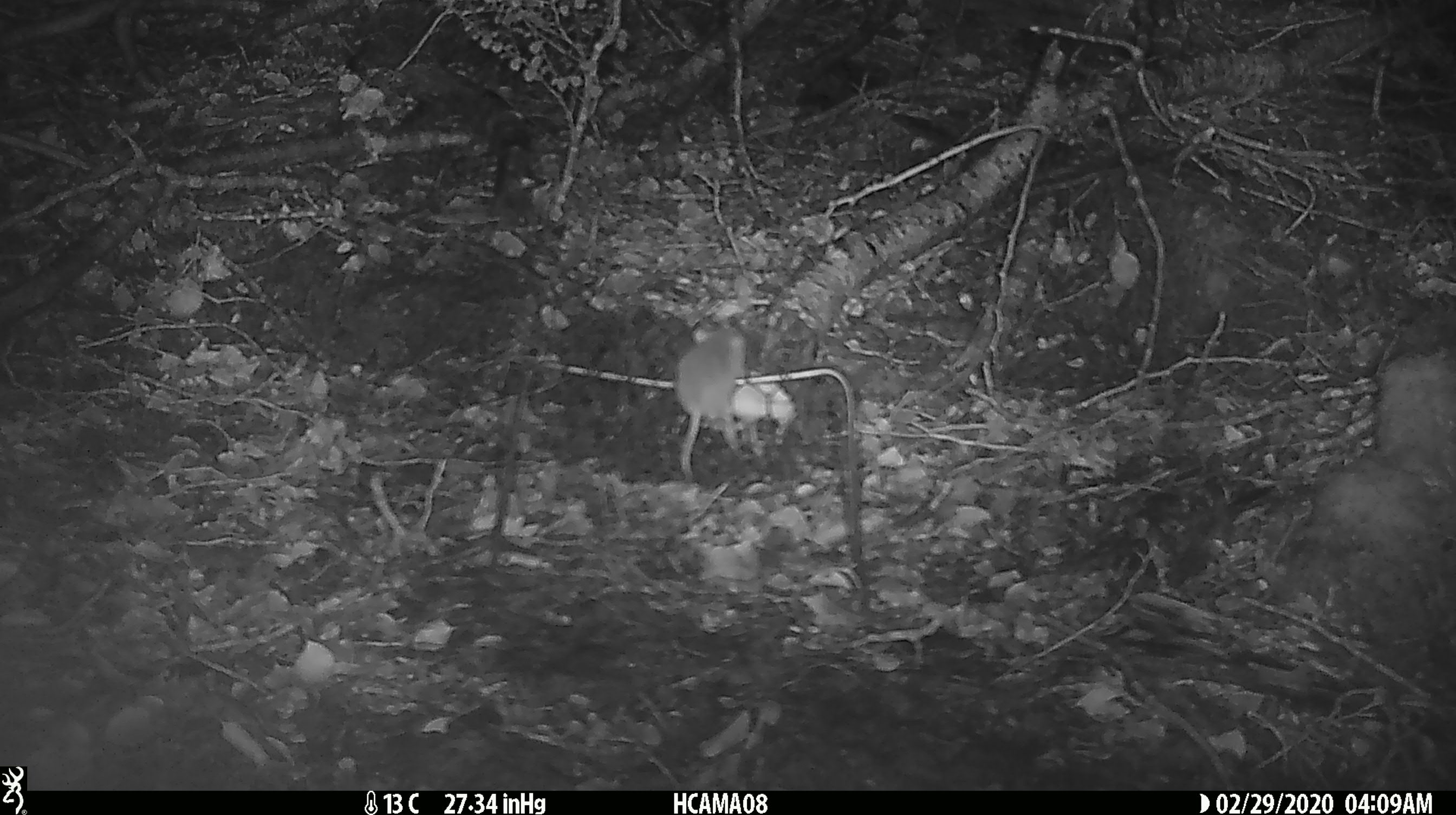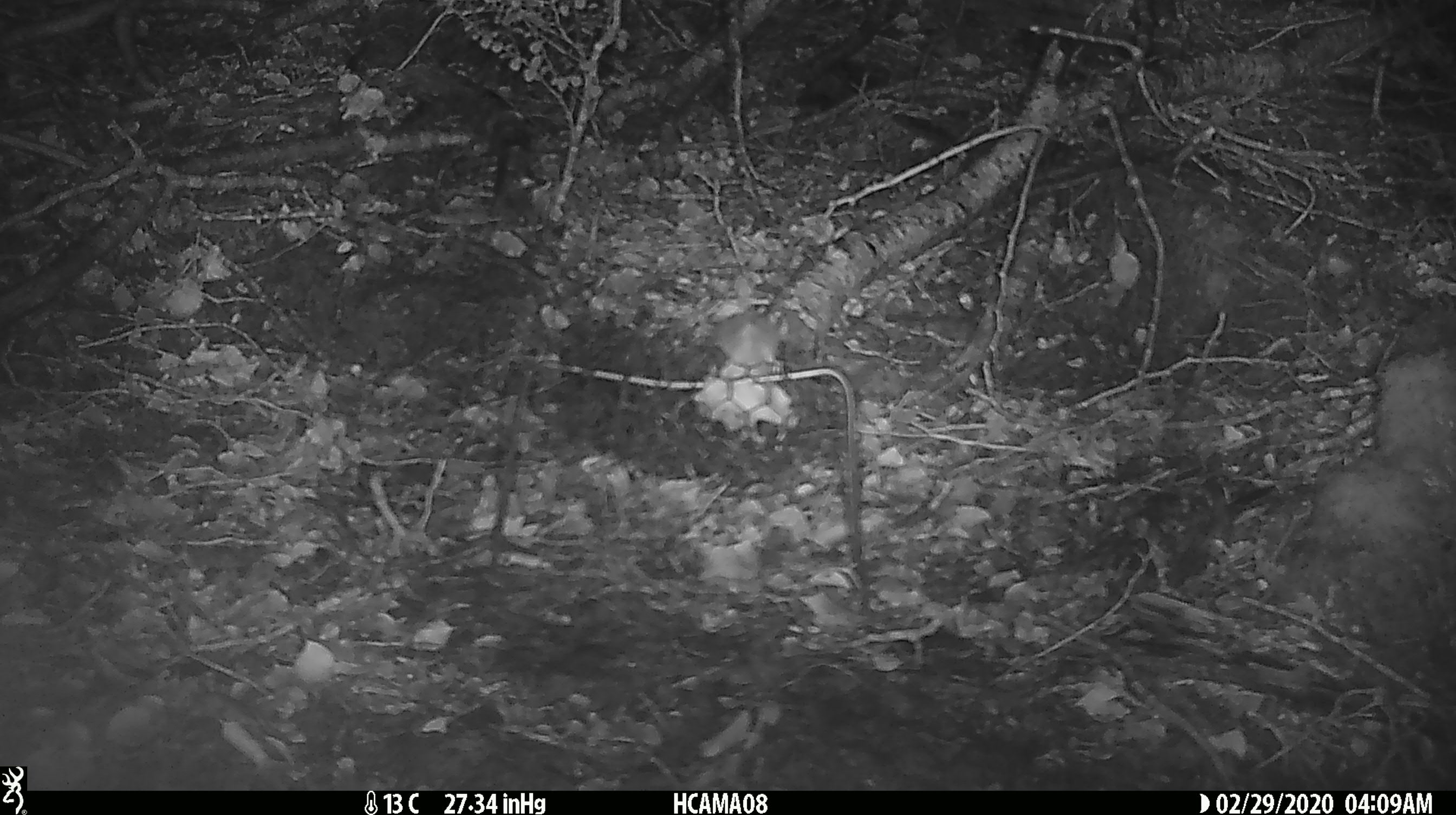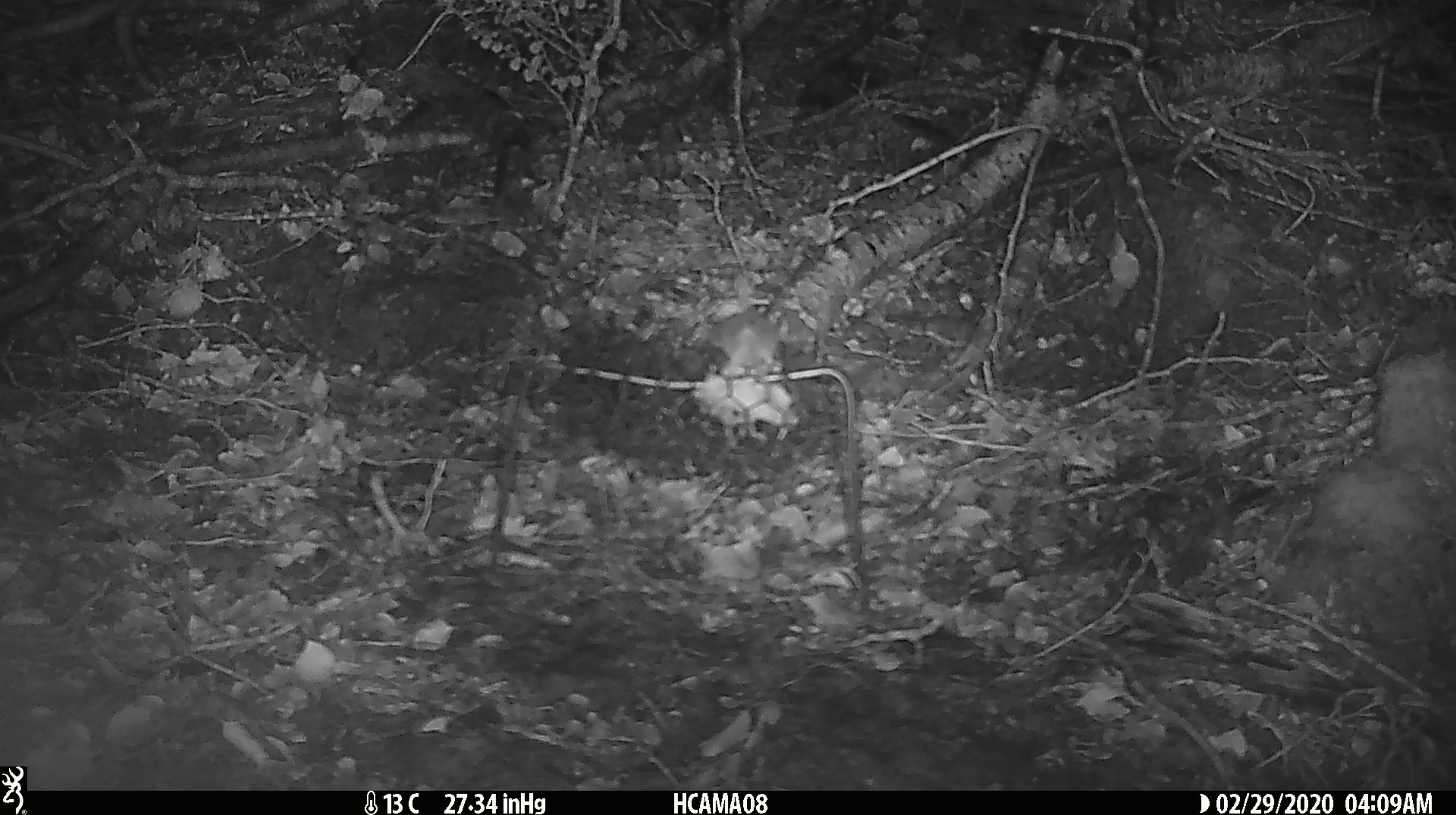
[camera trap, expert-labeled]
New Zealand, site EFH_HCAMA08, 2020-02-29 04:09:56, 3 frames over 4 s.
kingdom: Animalia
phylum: Chordata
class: Mammalia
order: Rodentia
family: Muridae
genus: Mus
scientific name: Mus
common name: mouse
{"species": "mouse (Mus)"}